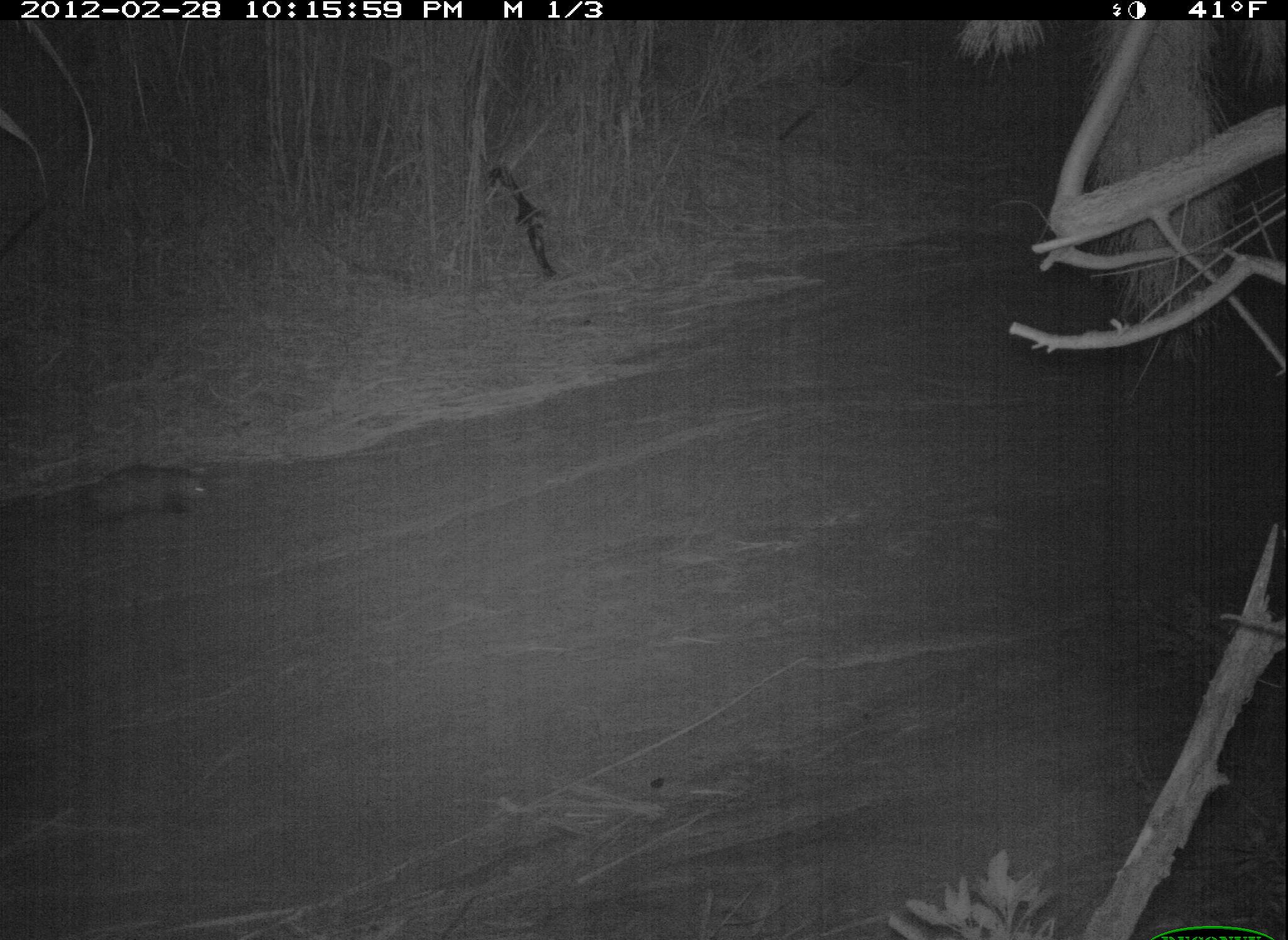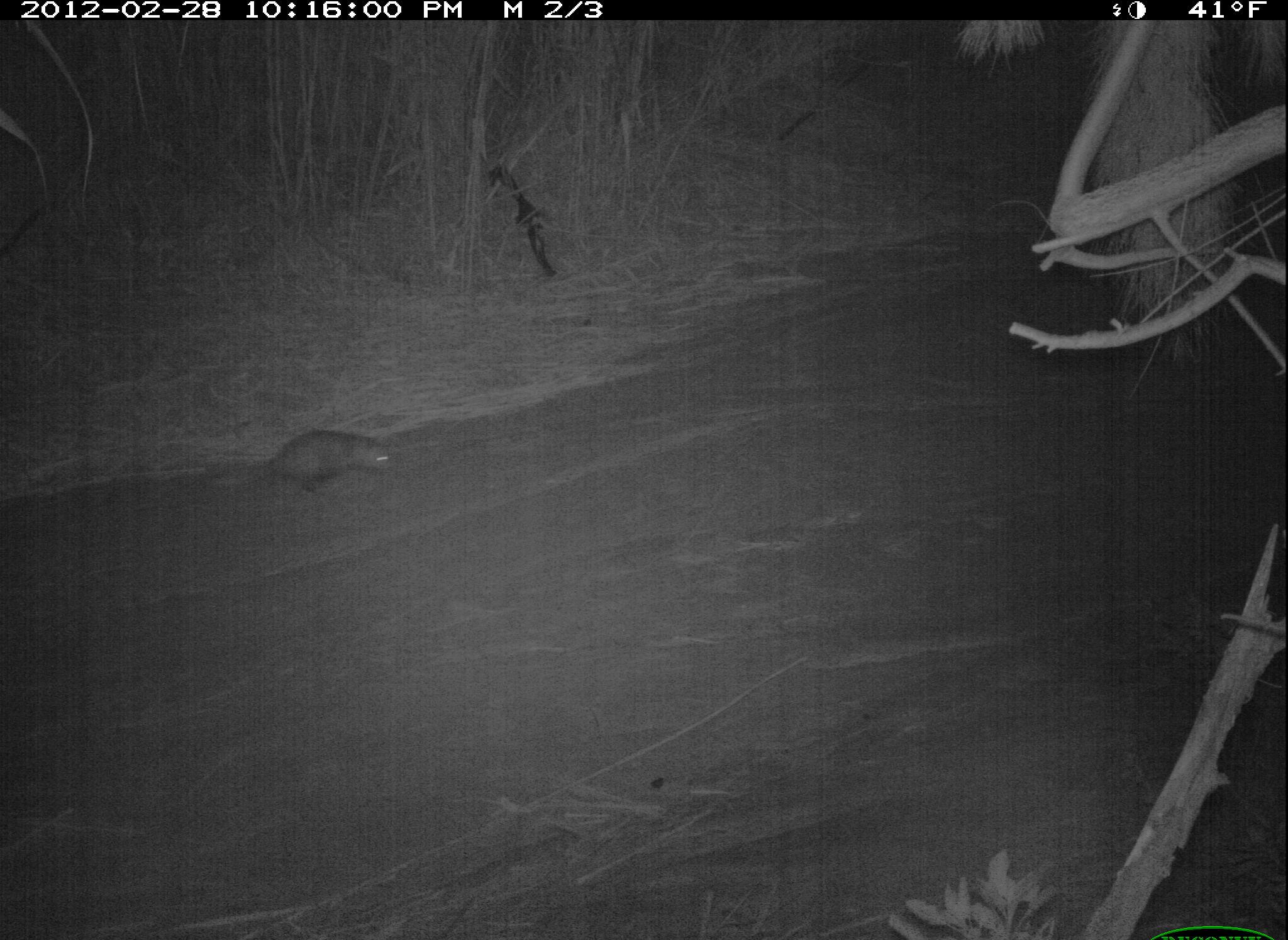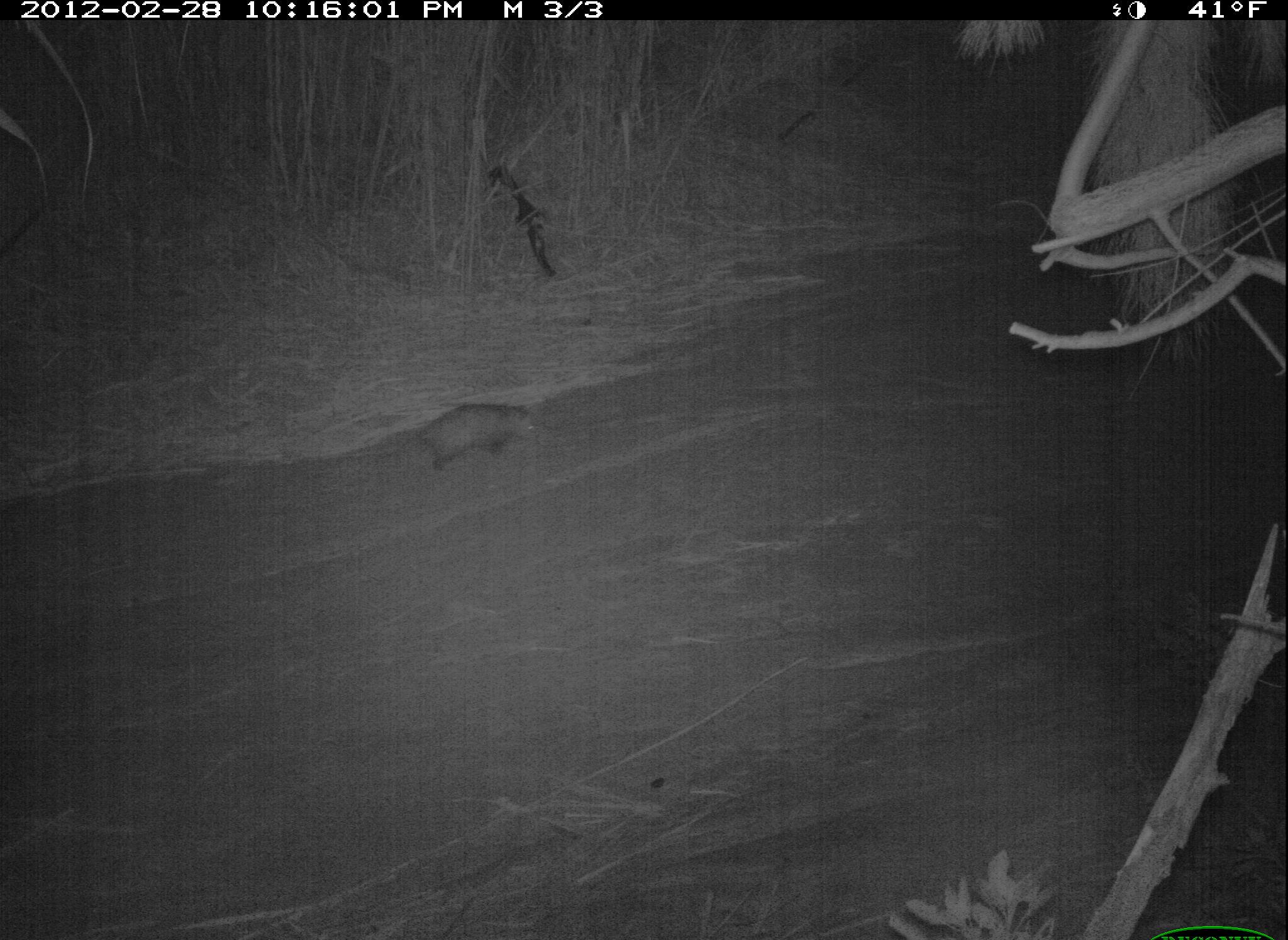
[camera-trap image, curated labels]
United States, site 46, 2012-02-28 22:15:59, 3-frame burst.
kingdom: Animalia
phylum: Chordata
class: Mammalia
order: Didelphimorphia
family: Didelphidae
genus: Didelphis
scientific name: Didelphis virginiana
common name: virginia opossum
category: opossum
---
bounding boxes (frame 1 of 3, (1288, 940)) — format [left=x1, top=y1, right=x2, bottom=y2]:
opossum: [left=45, top=445, right=238, bottom=540]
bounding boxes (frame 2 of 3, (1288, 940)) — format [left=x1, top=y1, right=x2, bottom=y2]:
opossum: [left=198, top=422, right=407, bottom=512]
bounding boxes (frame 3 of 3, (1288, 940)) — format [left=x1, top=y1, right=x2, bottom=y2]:
opossum: [left=385, top=391, right=541, bottom=482]